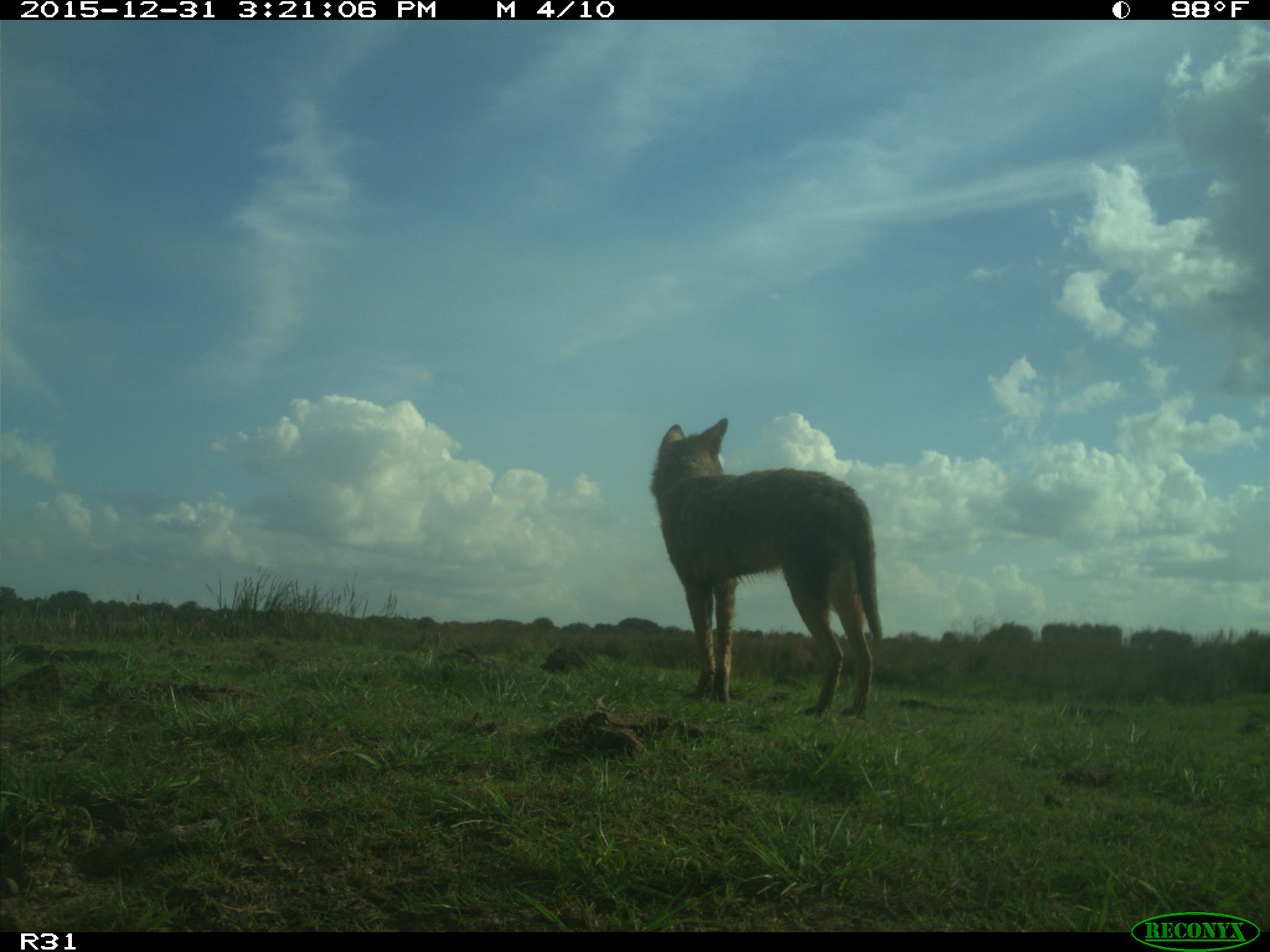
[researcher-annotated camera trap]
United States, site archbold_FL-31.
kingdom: Animalia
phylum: Chordata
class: Mammalia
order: Carnivora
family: Canidae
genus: Canis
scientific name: Canis latrans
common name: coyote